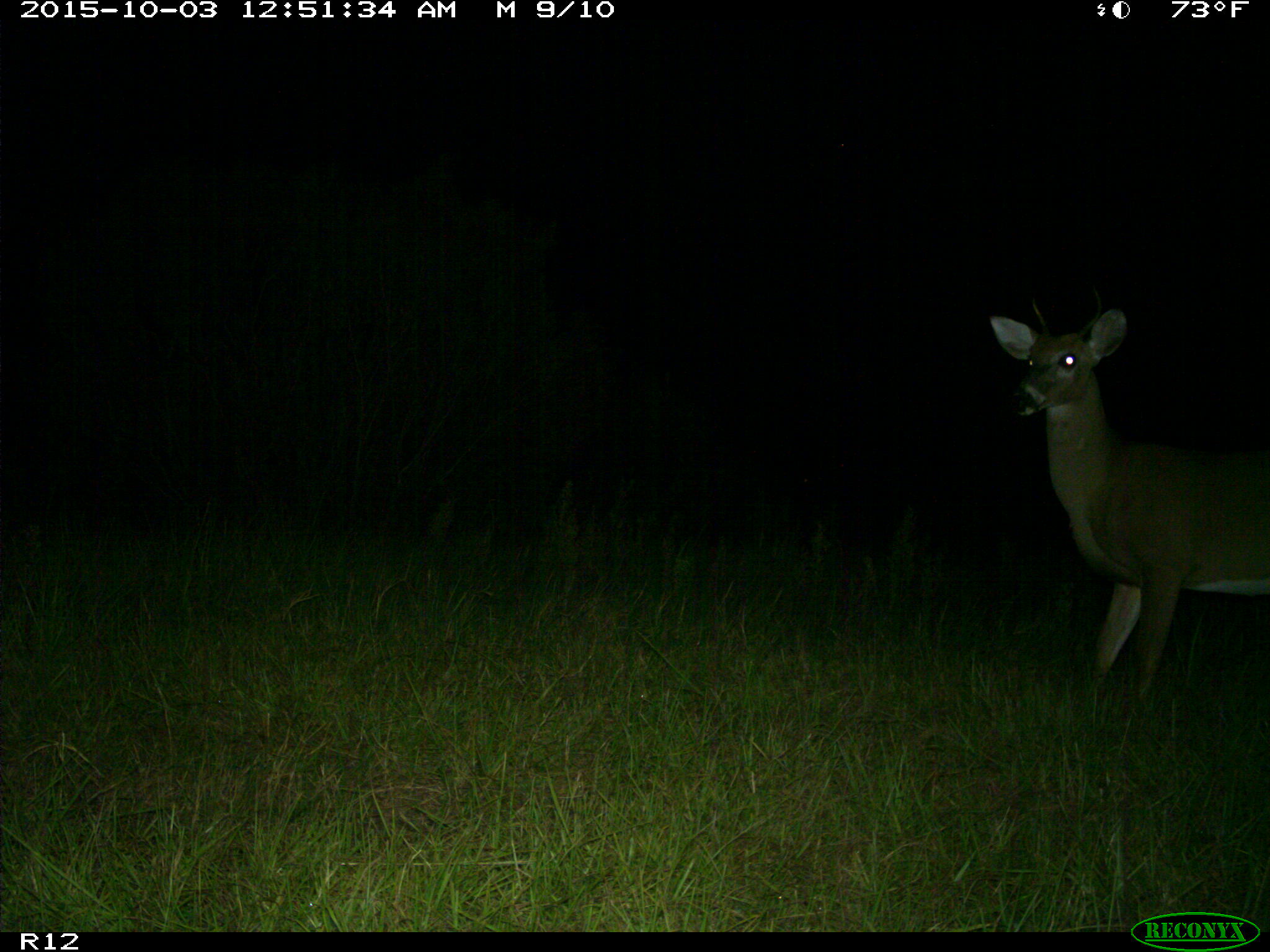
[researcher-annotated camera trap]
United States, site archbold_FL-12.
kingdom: Animalia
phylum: Chordata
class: Mammalia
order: Artiodactyla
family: Cervidae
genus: Odocoileus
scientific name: Odocoileus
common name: deer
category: unidentified deer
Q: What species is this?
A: Unidentified deer (deer) (Odocoileus).